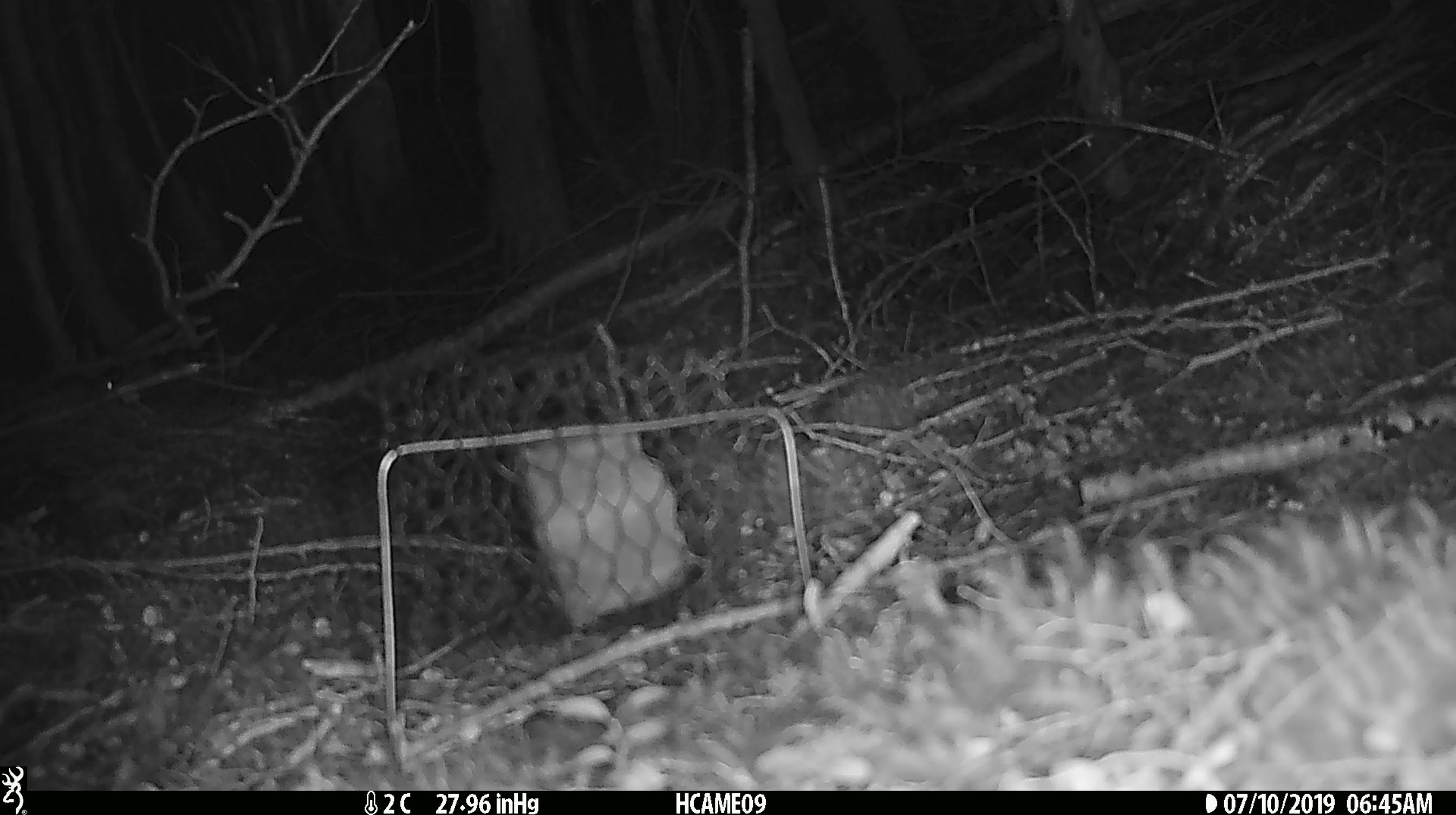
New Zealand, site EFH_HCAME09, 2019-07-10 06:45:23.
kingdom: Animalia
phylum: Chordata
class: Mammalia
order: Rodentia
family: Muridae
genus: Mus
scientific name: Mus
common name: mouse